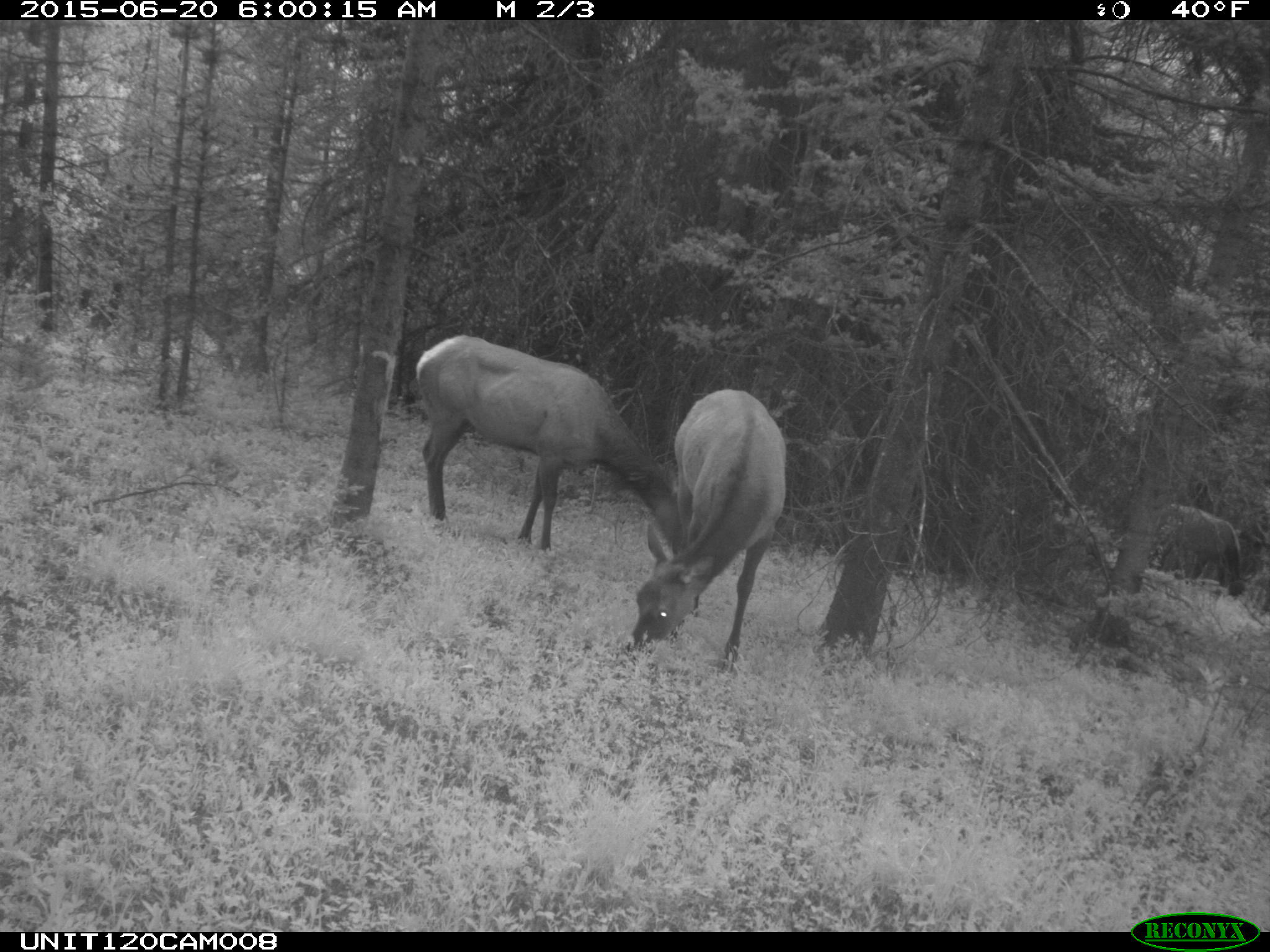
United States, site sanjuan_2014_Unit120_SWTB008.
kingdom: Animalia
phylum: Chordata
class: Mammalia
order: Artiodactyla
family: Cervidae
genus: Cervus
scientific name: Cervus elaphus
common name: red deer